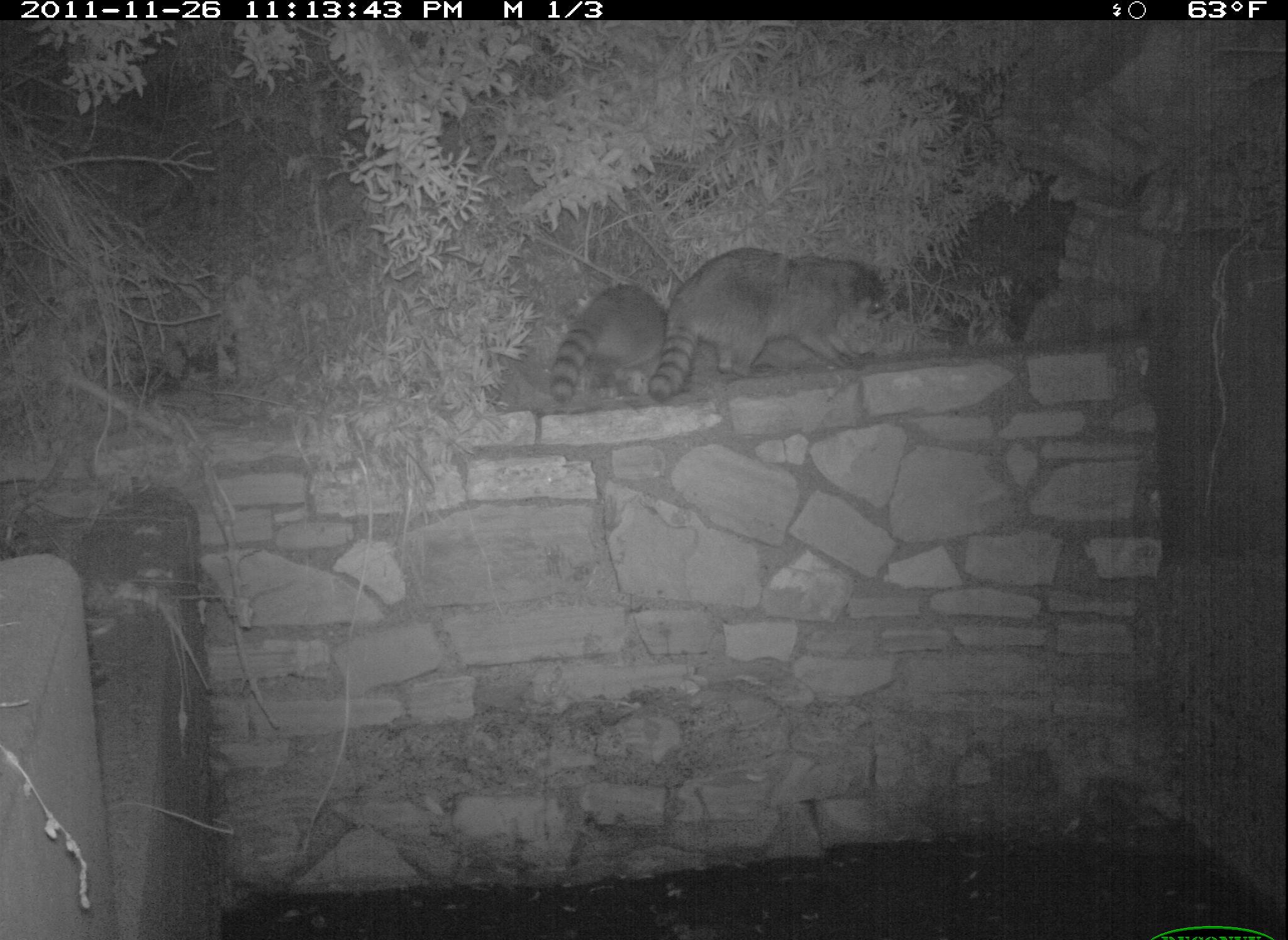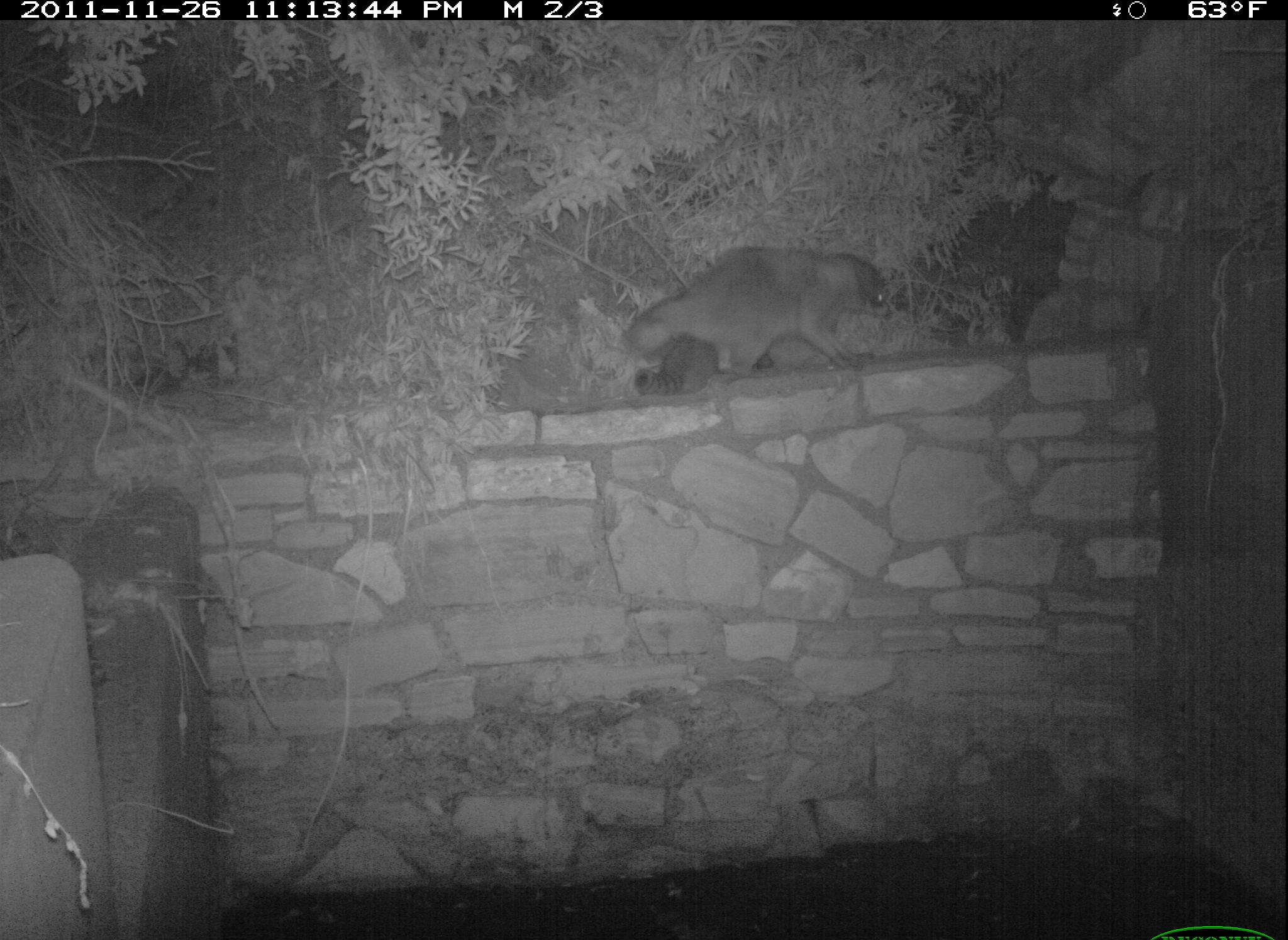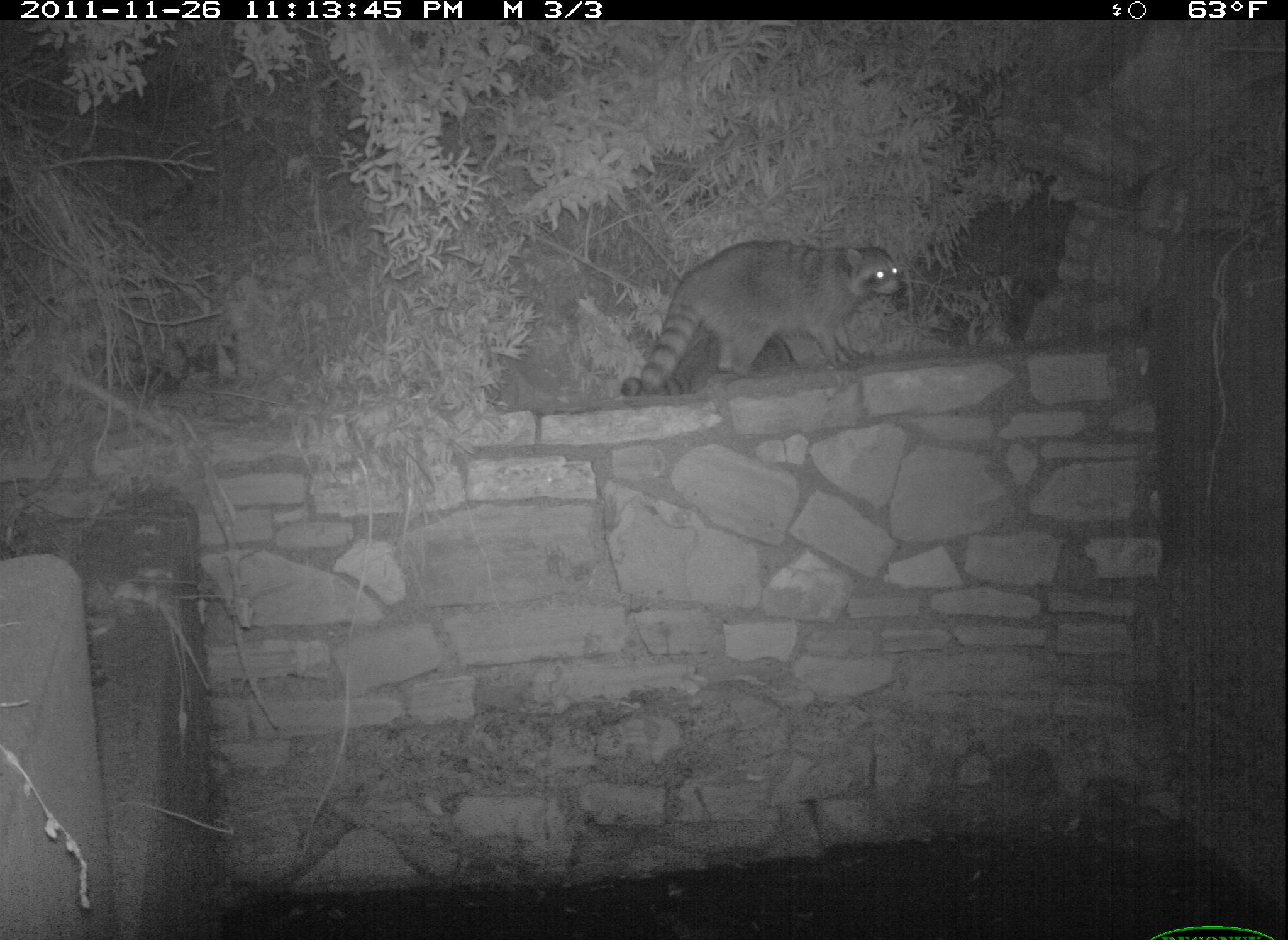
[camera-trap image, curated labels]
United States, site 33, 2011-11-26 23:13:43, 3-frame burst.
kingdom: Animalia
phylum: Chordata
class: Mammalia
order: Carnivora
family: Procyonidae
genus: Procyon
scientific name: Procyon lotor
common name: raccoon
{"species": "raccoon (Procyon lotor)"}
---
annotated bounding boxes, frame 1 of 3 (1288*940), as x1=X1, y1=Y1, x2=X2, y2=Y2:
raccoon: x1=644, y1=250, x2=894, y2=416; x1=541, y1=279, x2=670, y2=411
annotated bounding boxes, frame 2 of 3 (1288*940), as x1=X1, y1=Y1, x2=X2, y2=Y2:
raccoon: x1=618, y1=236, x2=911, y2=397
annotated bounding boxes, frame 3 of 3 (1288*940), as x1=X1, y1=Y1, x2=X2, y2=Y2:
raccoon: x1=605, y1=224, x2=937, y2=433